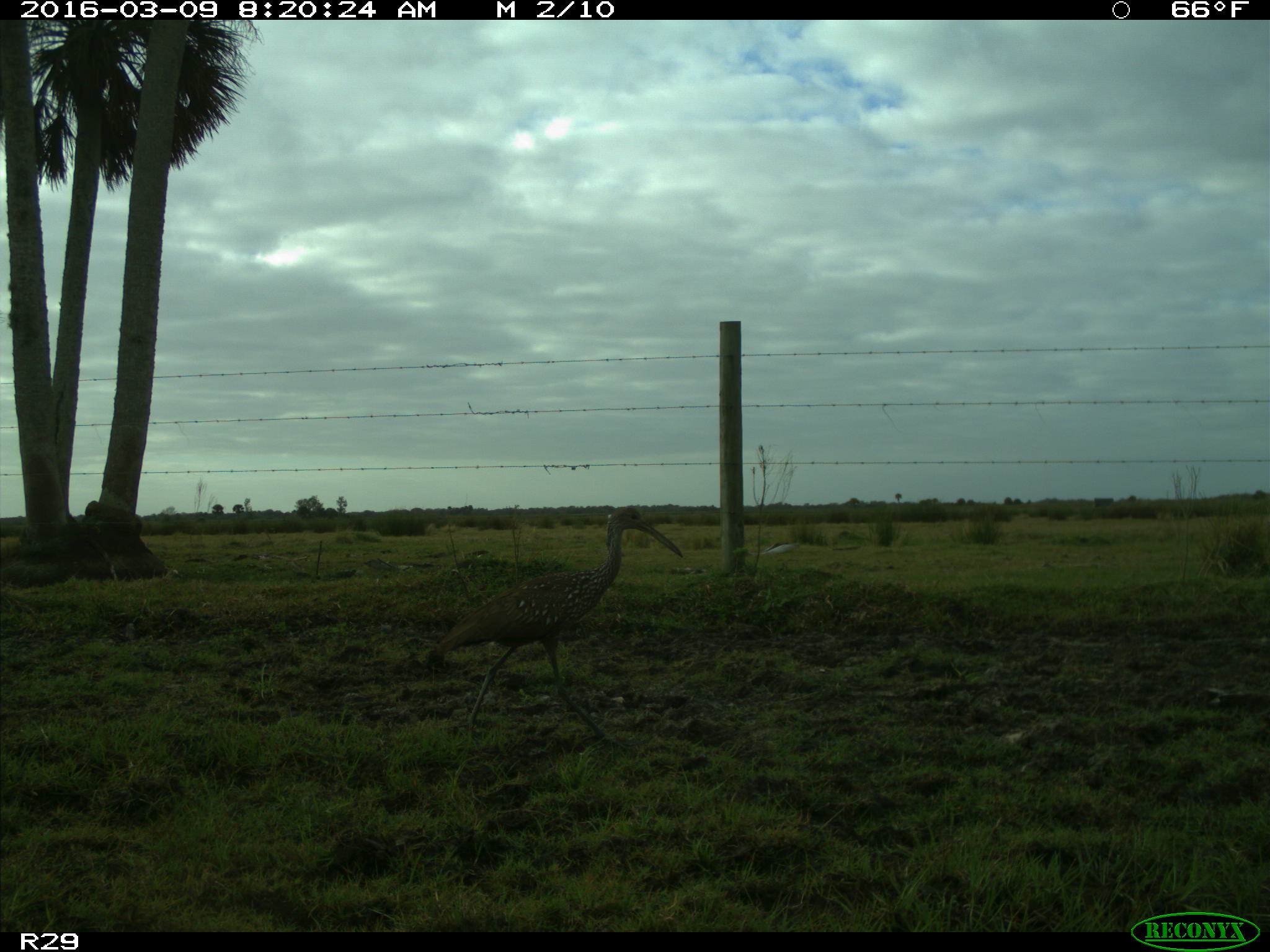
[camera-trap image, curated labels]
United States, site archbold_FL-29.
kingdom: Animalia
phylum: Chordata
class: Aves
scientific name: Aves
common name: birds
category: unidentified bird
Unidentified bird (birds) (Aves).